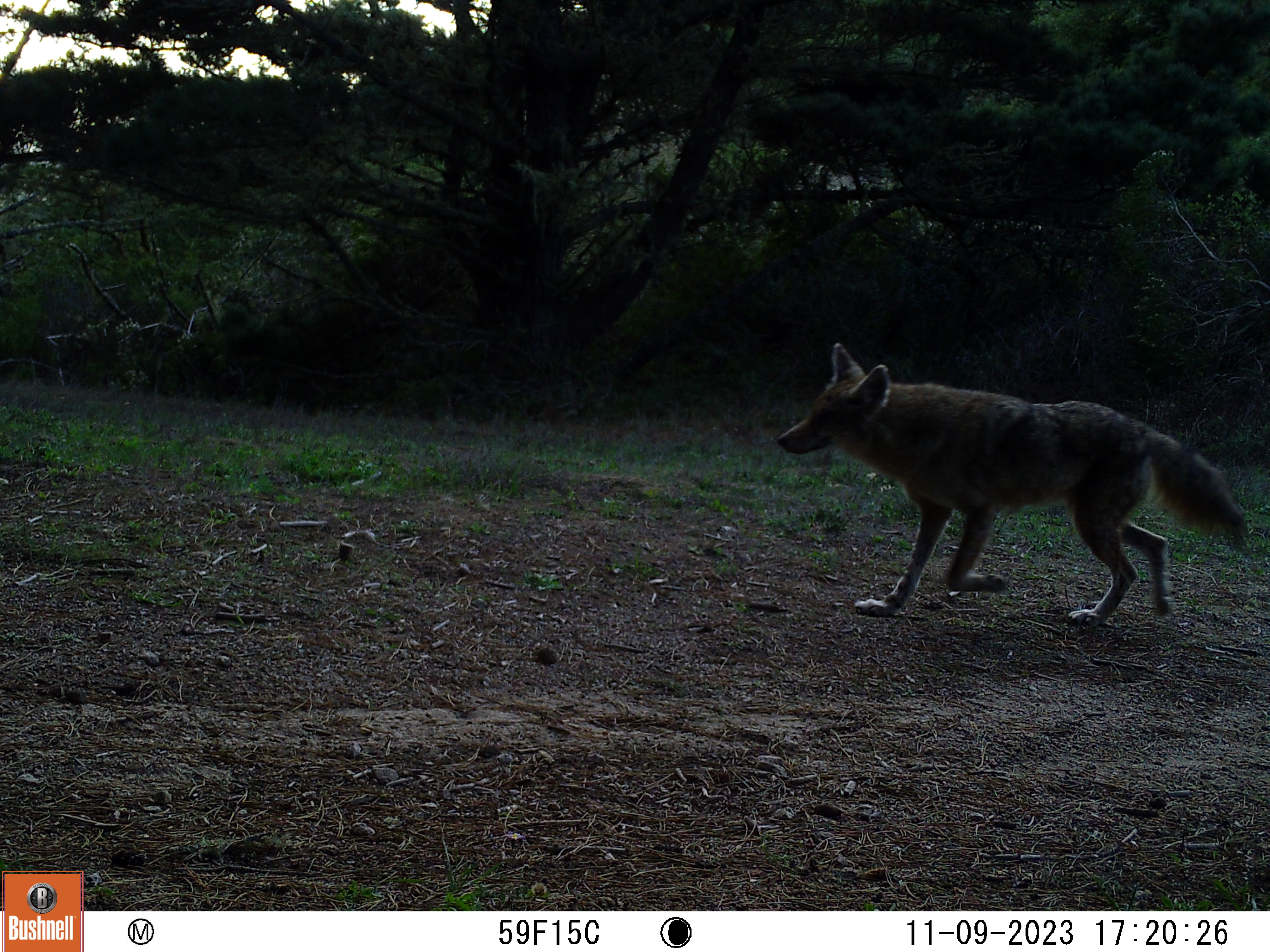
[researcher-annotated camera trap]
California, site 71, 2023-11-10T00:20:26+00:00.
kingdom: Animalia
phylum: Chordata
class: Mammalia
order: Carnivora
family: Canidae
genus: Canis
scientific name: Canis latrans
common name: coyote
Coyote (Canis latrans).